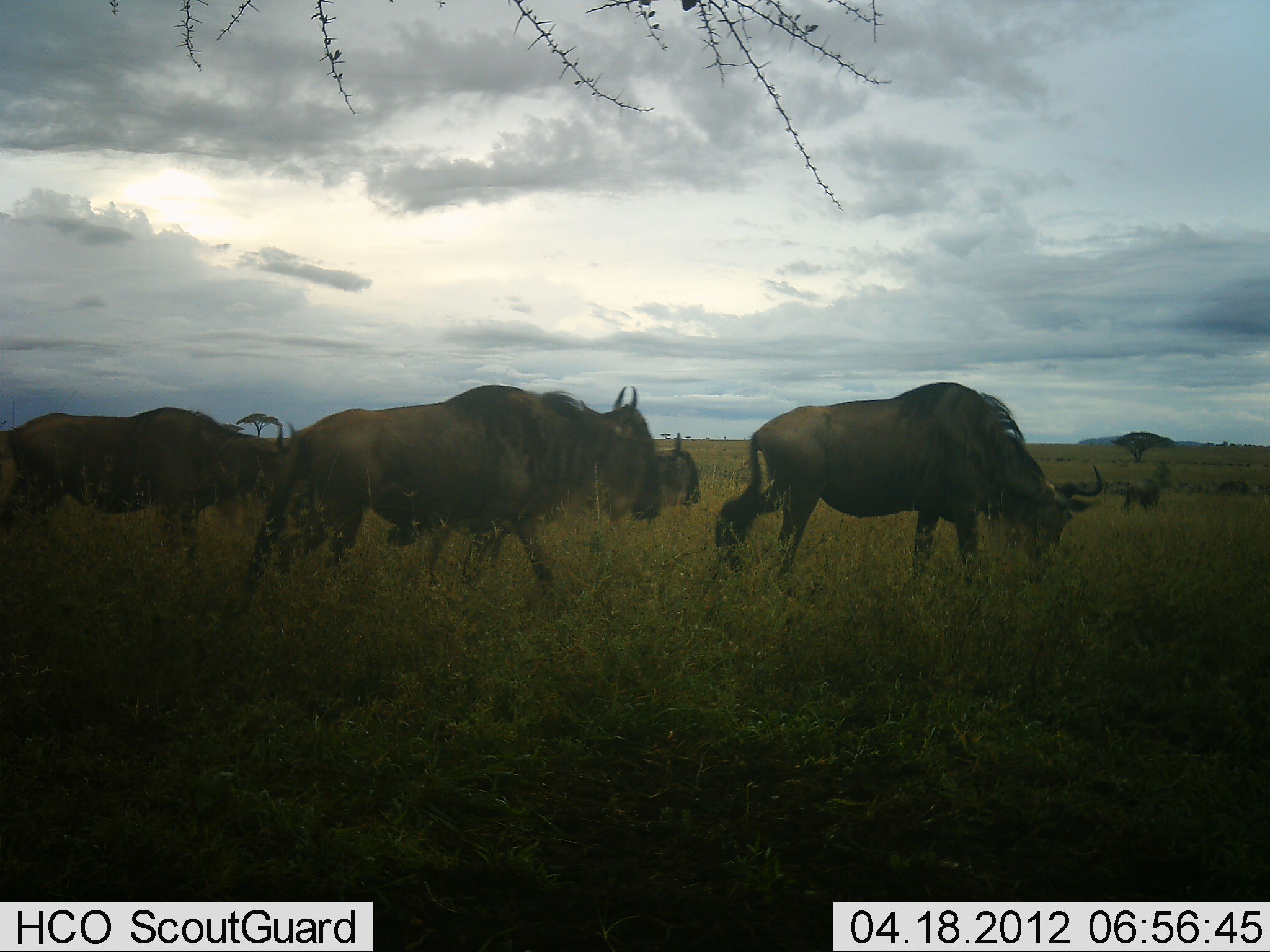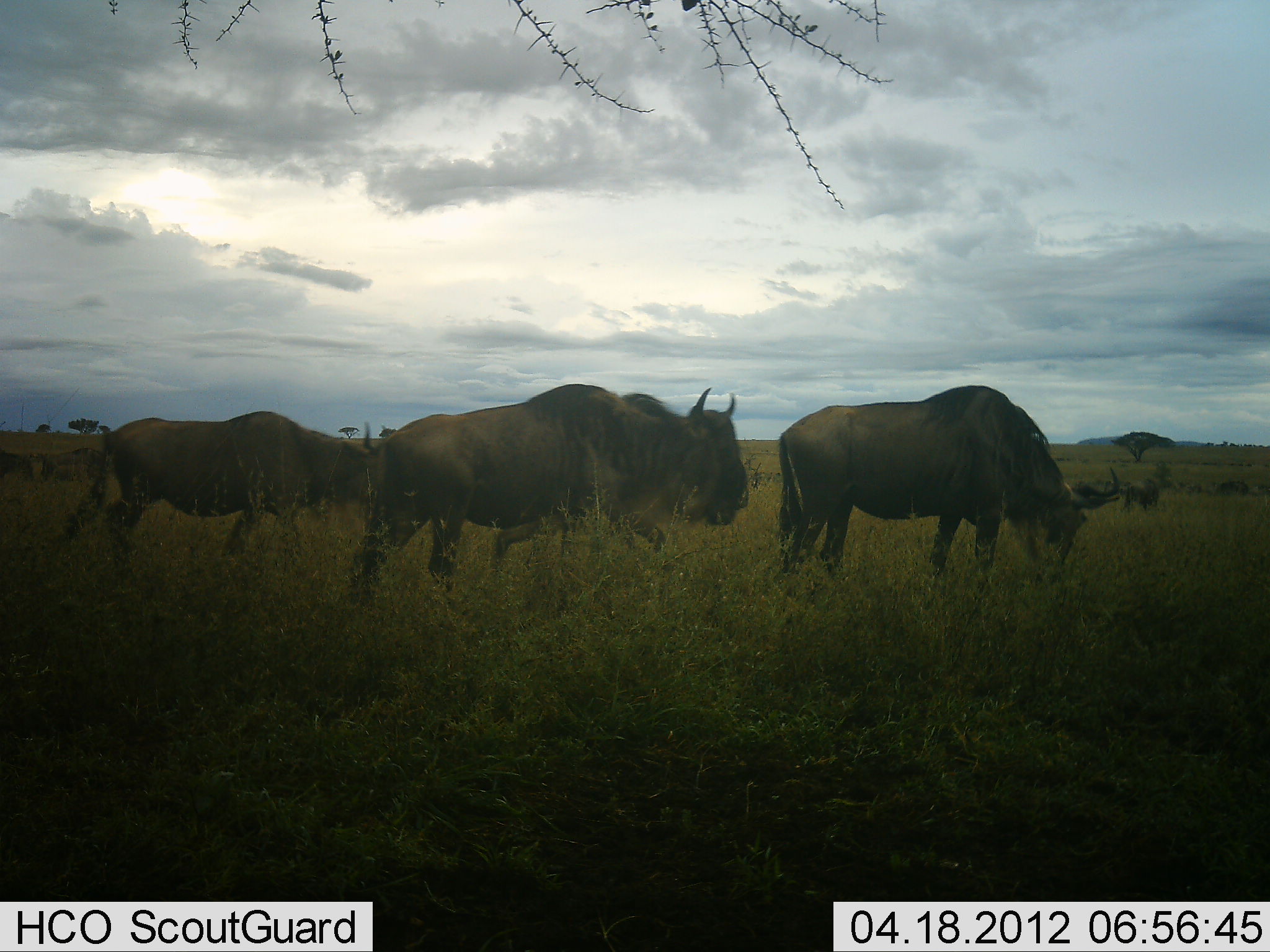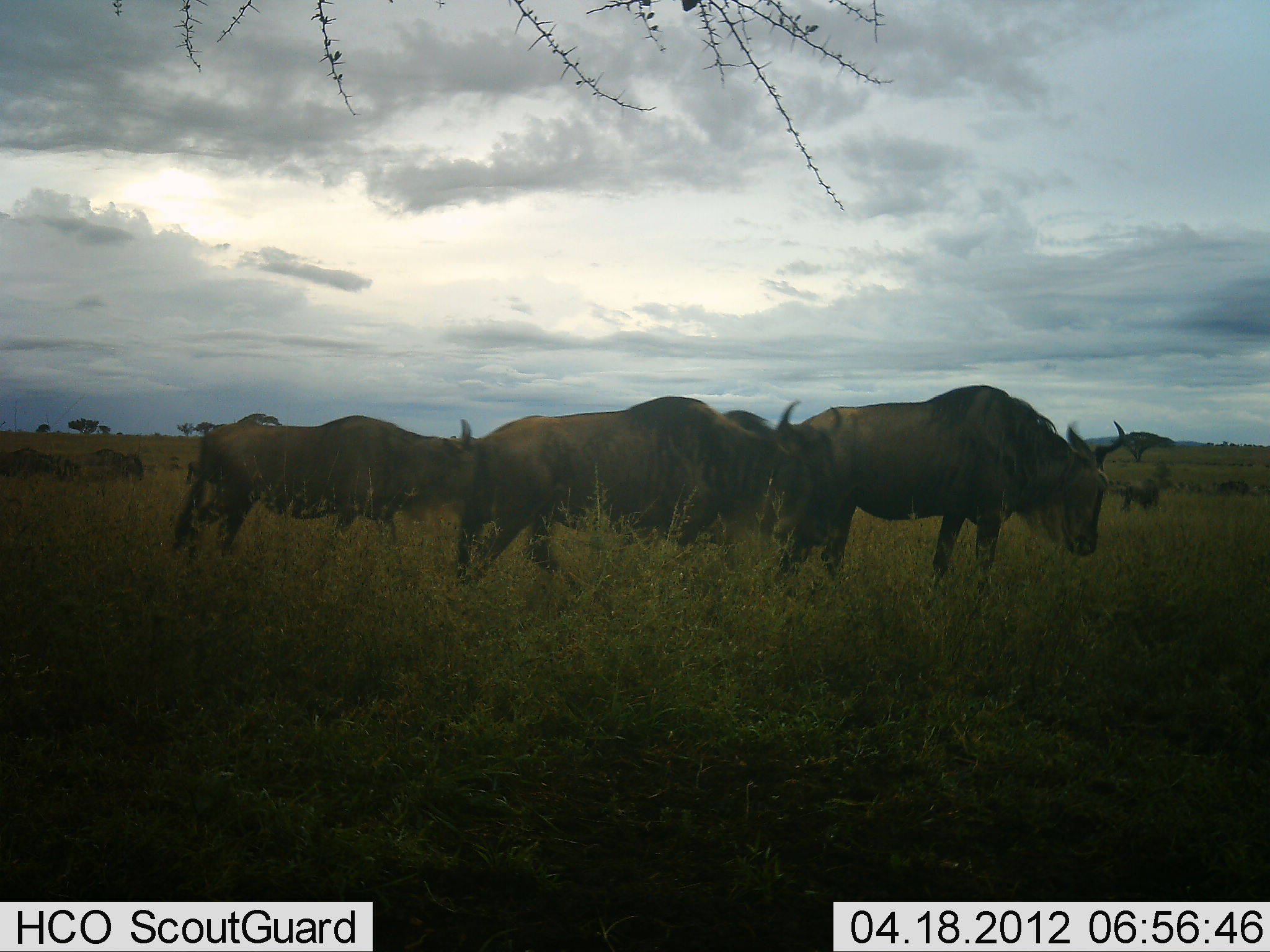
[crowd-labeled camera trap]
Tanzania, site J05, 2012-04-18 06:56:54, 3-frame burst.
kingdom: Animalia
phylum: Chordata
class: Mammalia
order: Artiodactyla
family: Bovidae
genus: Connochaetes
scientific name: Connochaetes taurinus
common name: blue wildebeest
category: wildebeest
Wildebeest (blue wildebeest) (Connochaetes taurinus), count 7. Behavior (volunteer vote fractions): standing 11%, resting 0%, moving 94%, interacting 0%. Young present (vote fraction): 0%. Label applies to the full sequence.